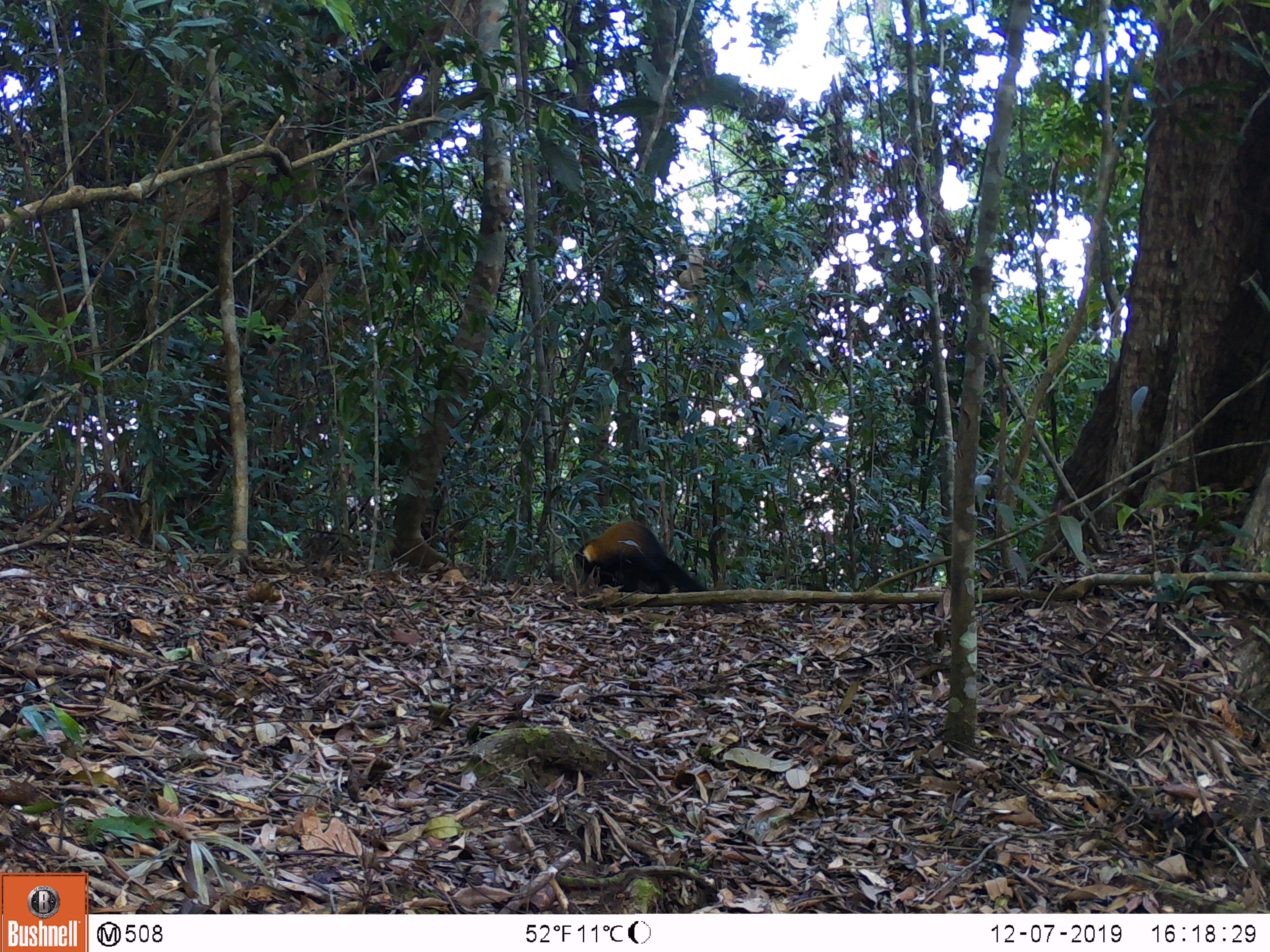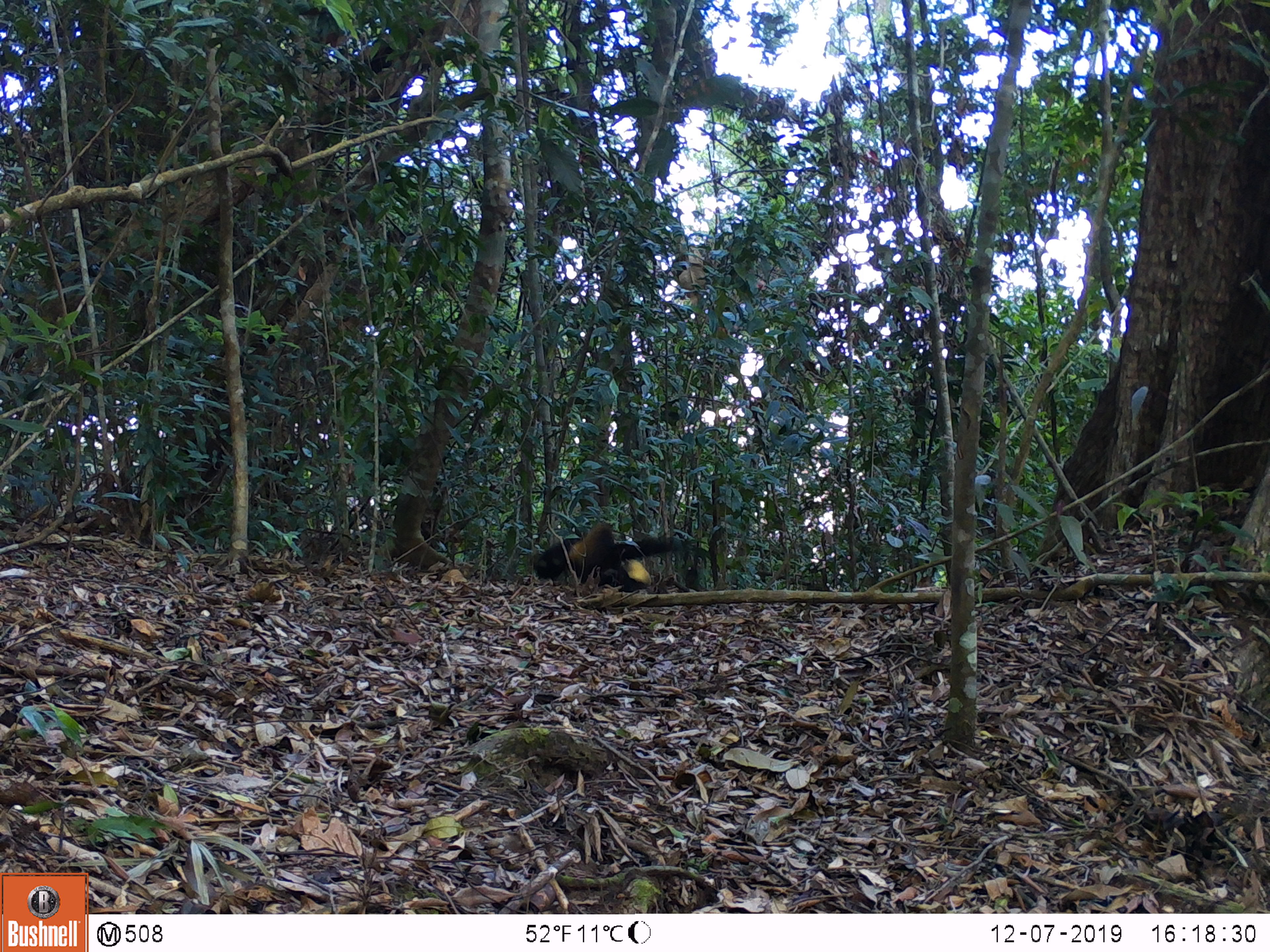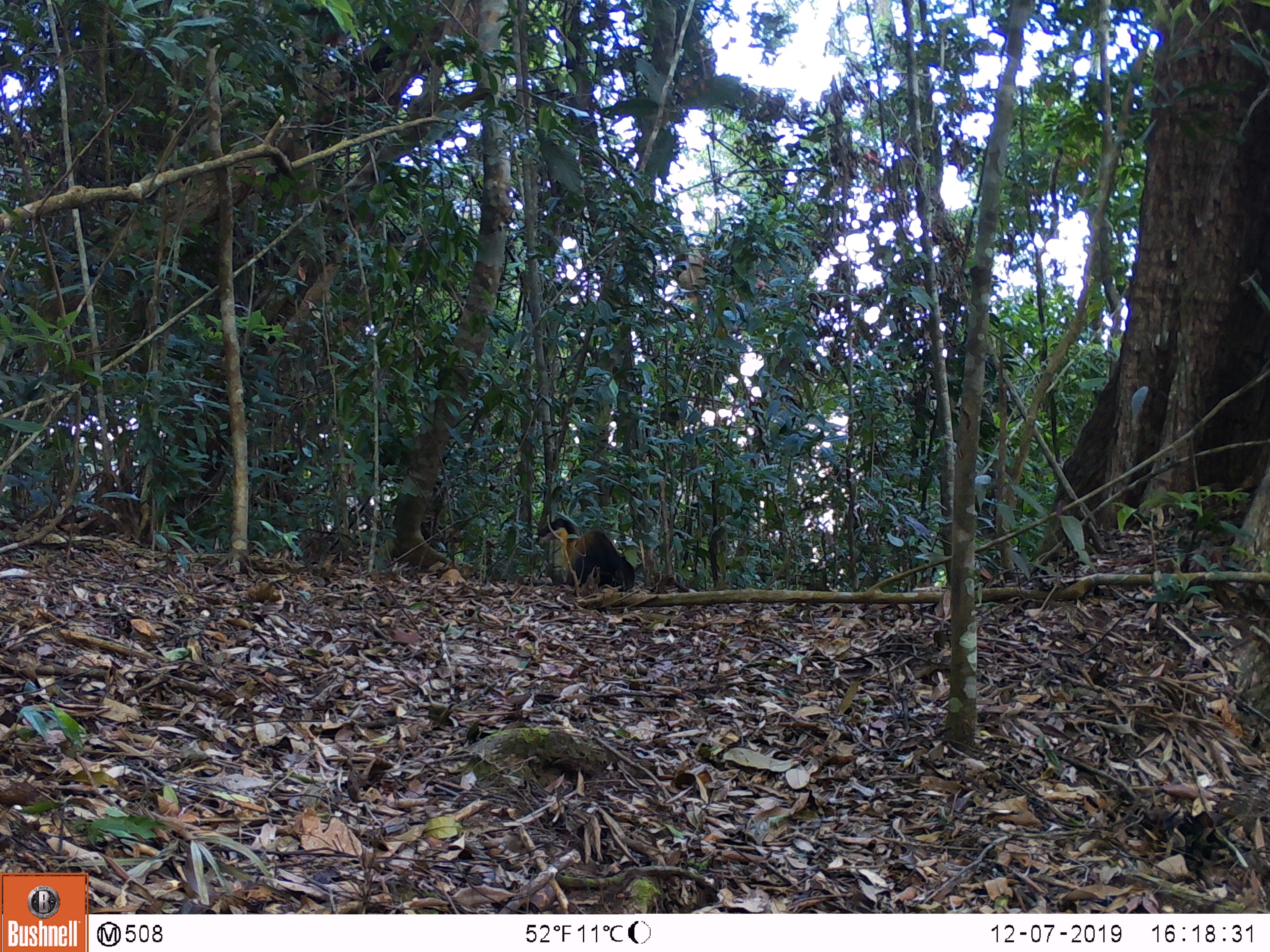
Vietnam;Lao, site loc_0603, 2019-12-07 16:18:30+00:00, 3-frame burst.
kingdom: Animalia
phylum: Chordata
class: Mammalia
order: Carnivora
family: Mustelidae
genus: Martes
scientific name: Martes flavigula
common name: yellow-throated marten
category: yellow throated marten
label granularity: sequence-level